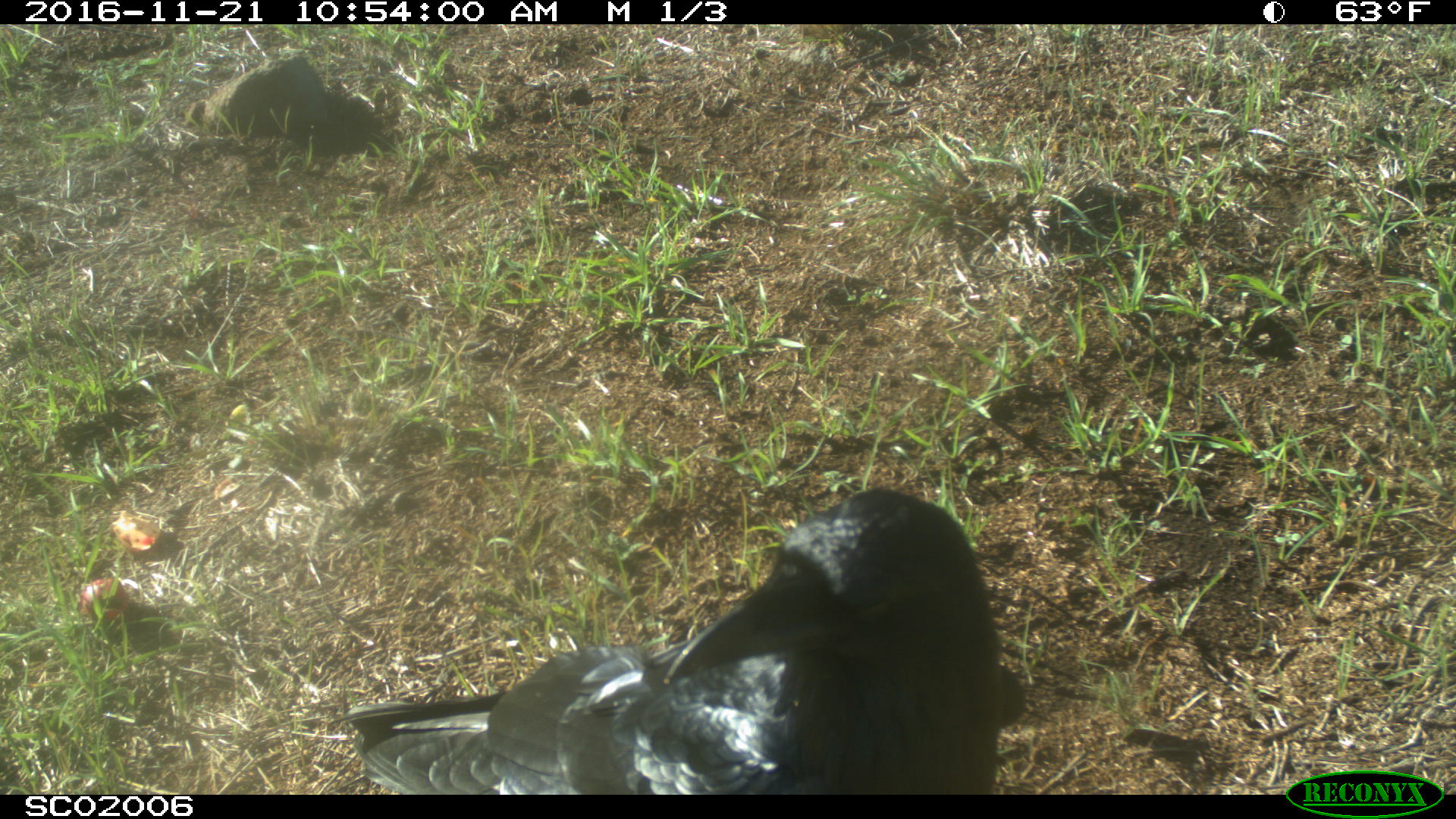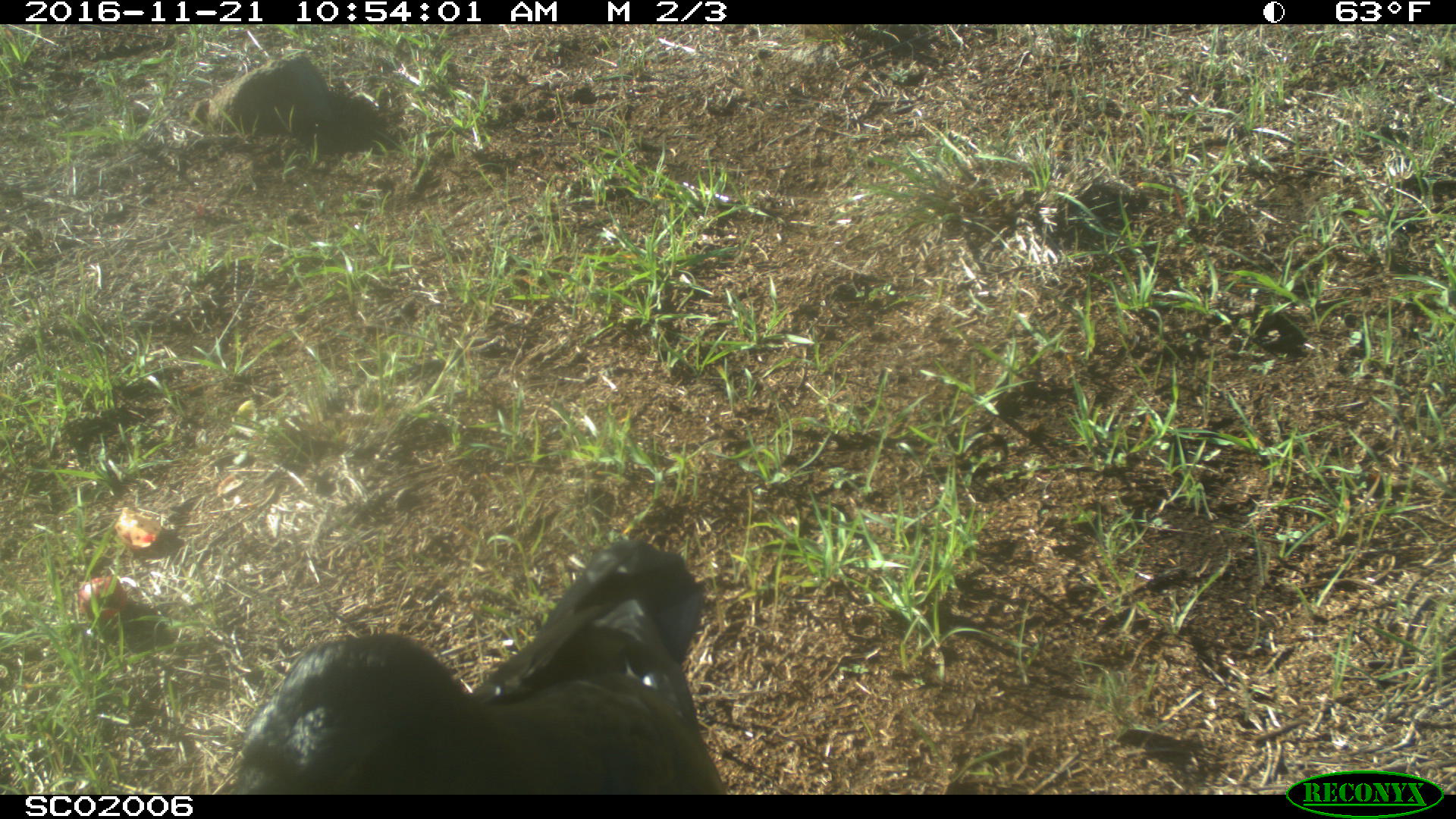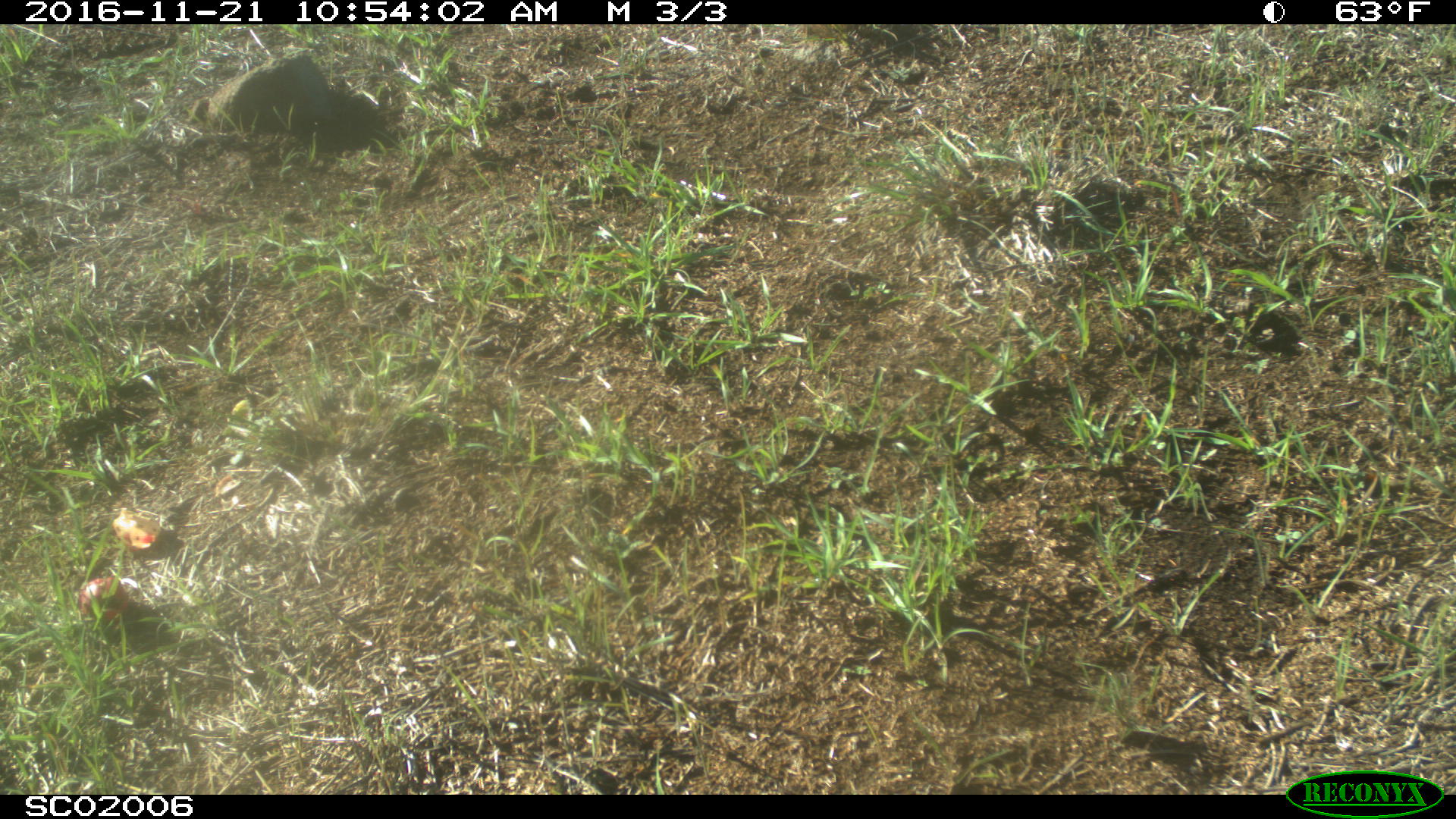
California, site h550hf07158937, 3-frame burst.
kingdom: Animalia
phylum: Chordata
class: Aves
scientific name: Aves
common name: bird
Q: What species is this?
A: Bird (Aves).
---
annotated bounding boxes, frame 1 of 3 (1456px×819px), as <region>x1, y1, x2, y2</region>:
bird: <region>328, 483, 1029, 795</region>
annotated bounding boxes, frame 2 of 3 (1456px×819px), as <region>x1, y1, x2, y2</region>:
bird: <region>228, 536, 724, 792</region>